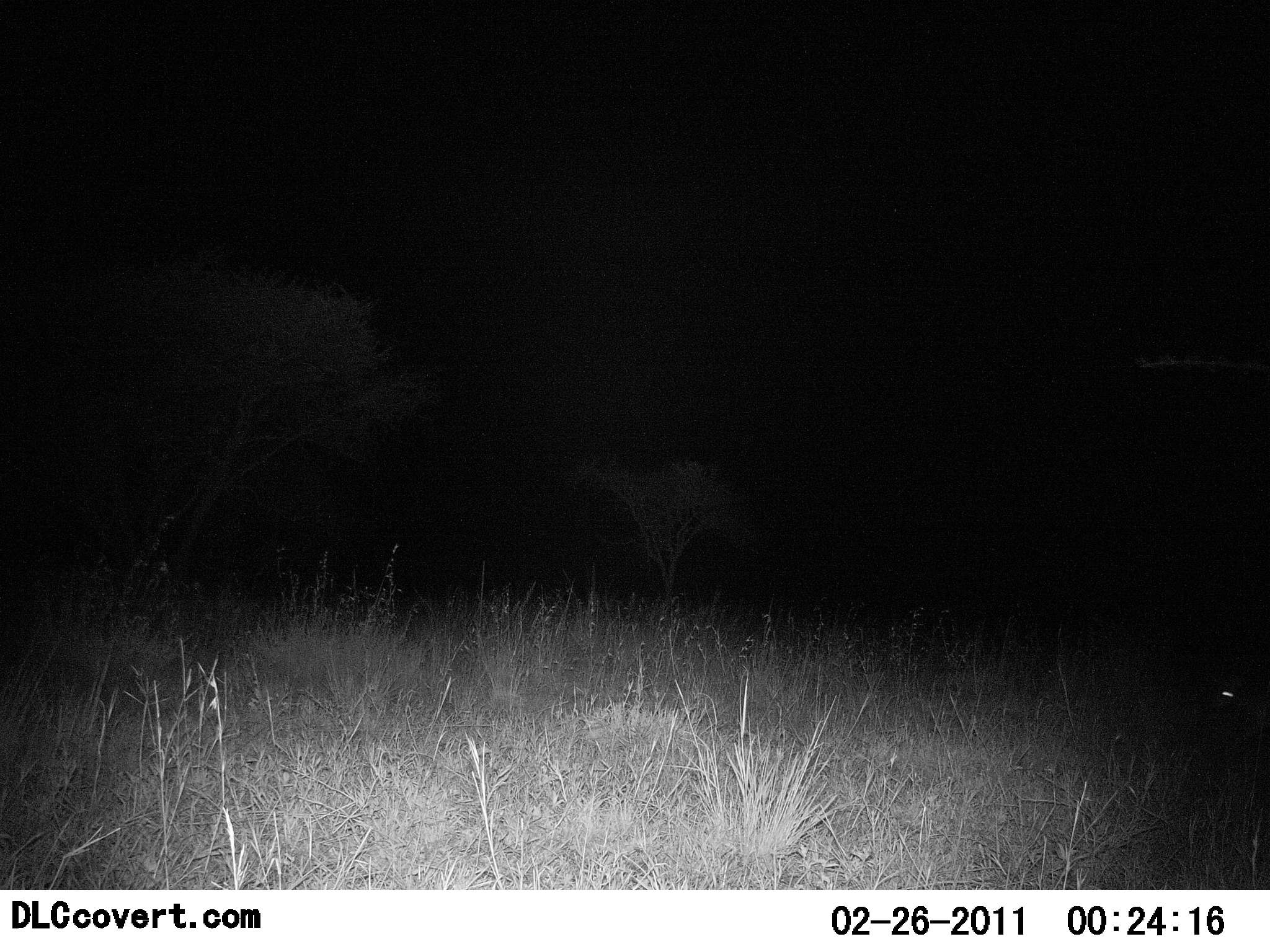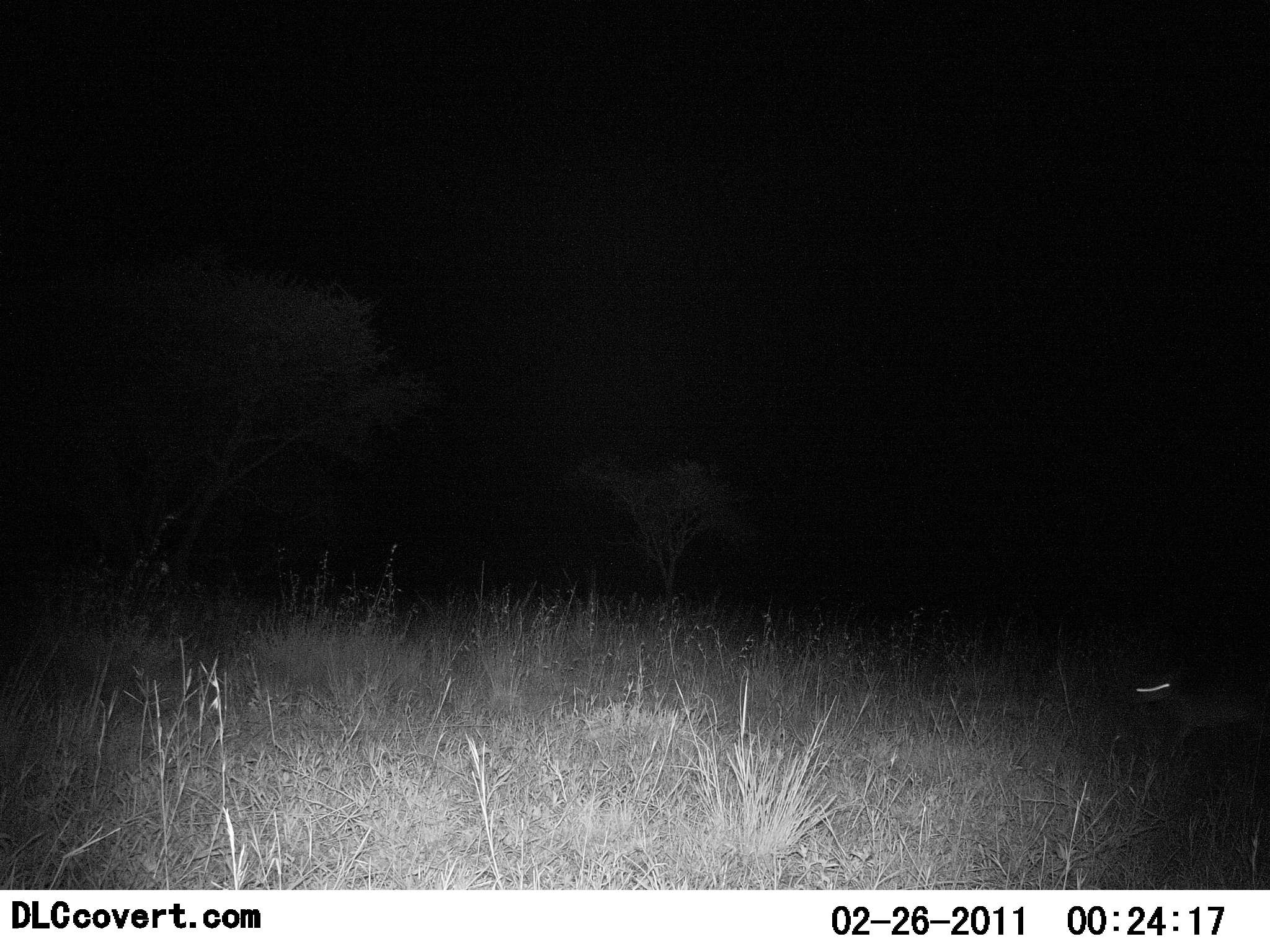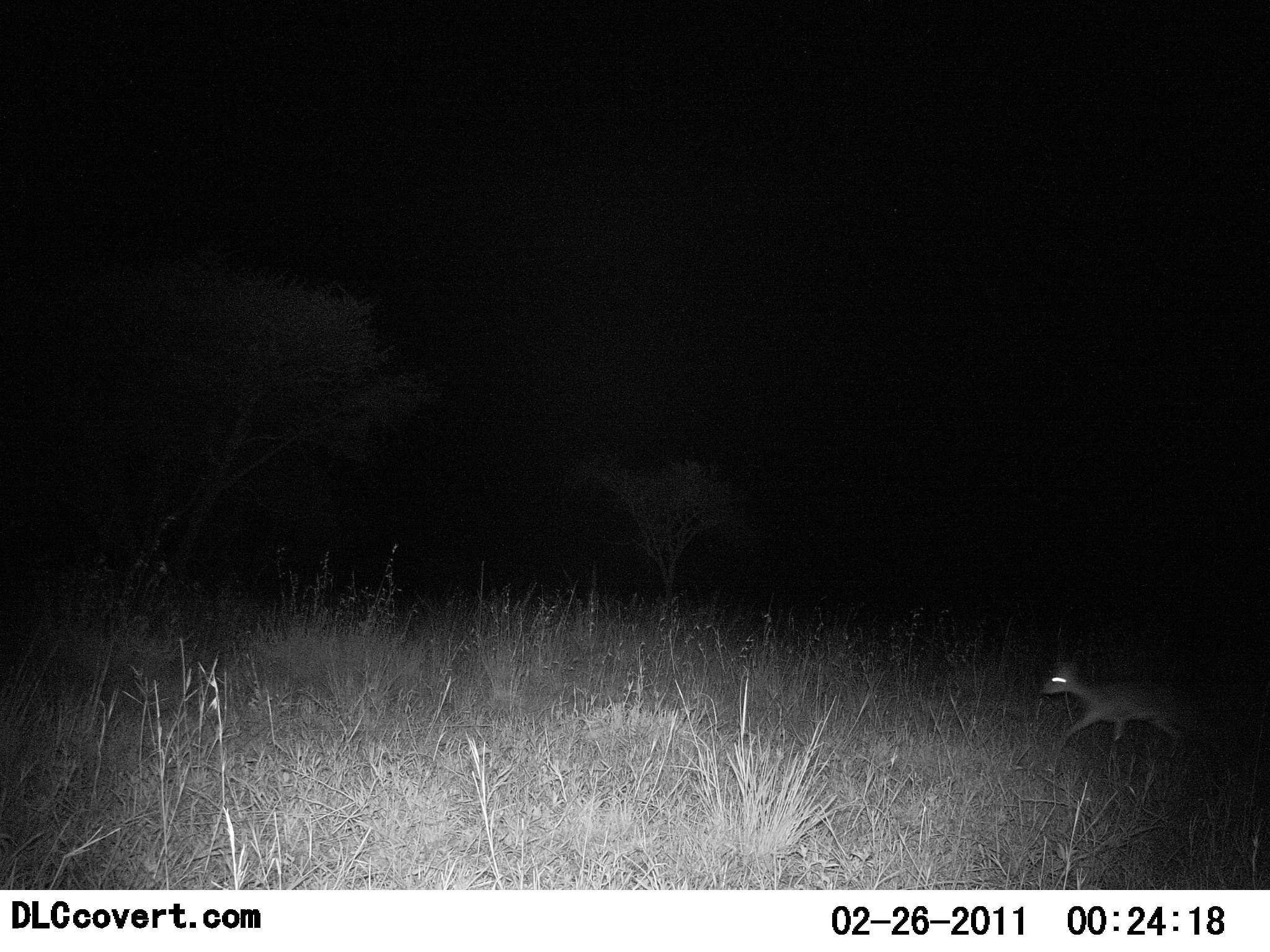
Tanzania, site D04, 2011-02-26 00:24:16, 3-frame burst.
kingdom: Animalia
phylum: Chordata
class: Mammalia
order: Artiodactyla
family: Bovidae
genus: Madoqua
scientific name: Madoqua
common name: dikdik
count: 1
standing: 0%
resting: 0%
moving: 100%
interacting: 0%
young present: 0%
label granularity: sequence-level